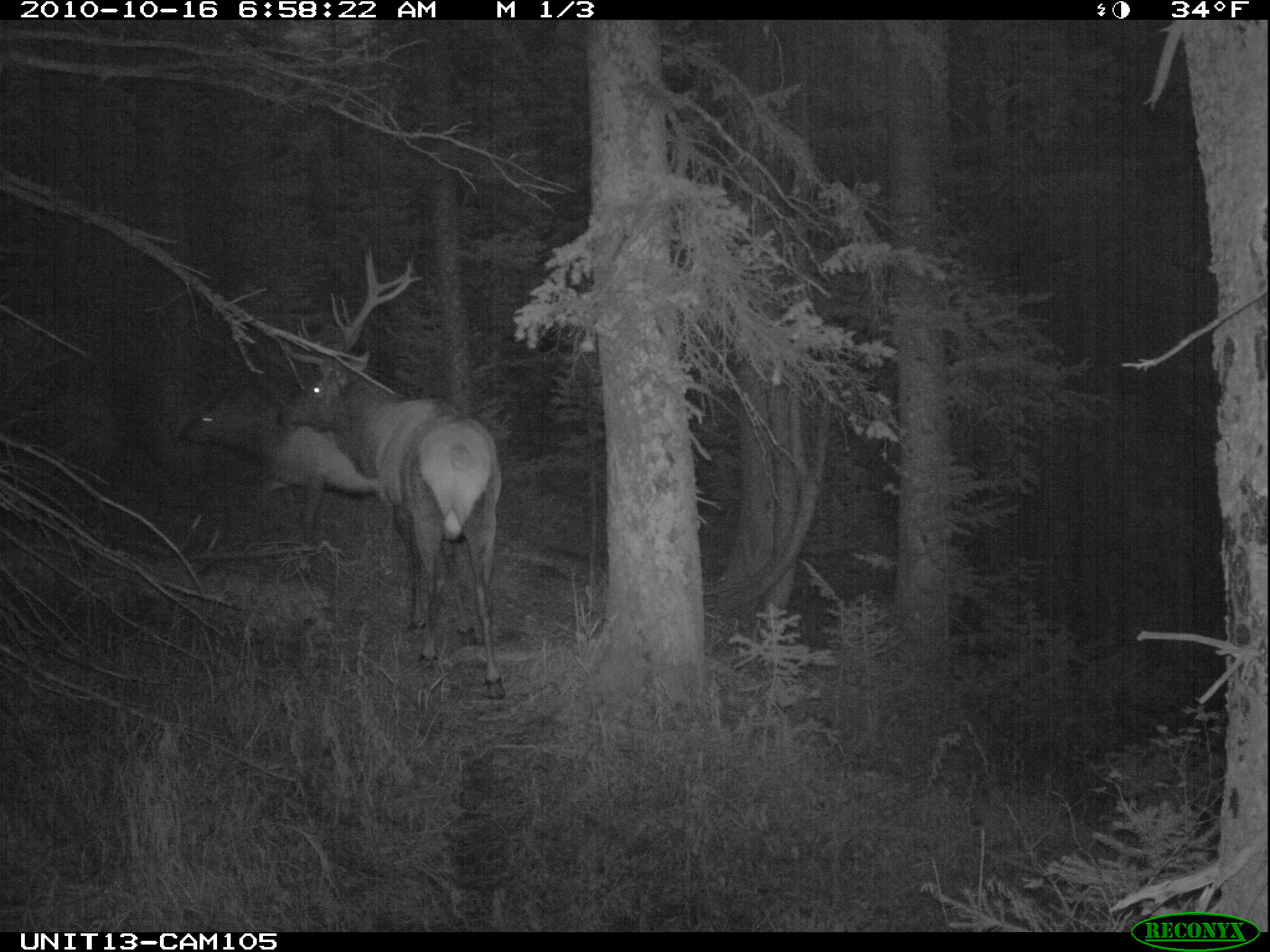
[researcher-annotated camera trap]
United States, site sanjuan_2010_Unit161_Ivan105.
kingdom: Animalia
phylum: Chordata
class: Mammalia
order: Artiodactyla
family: Cervidae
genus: Cervus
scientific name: Cervus elaphus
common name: red deer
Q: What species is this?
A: Cervus elaphus (red deer).